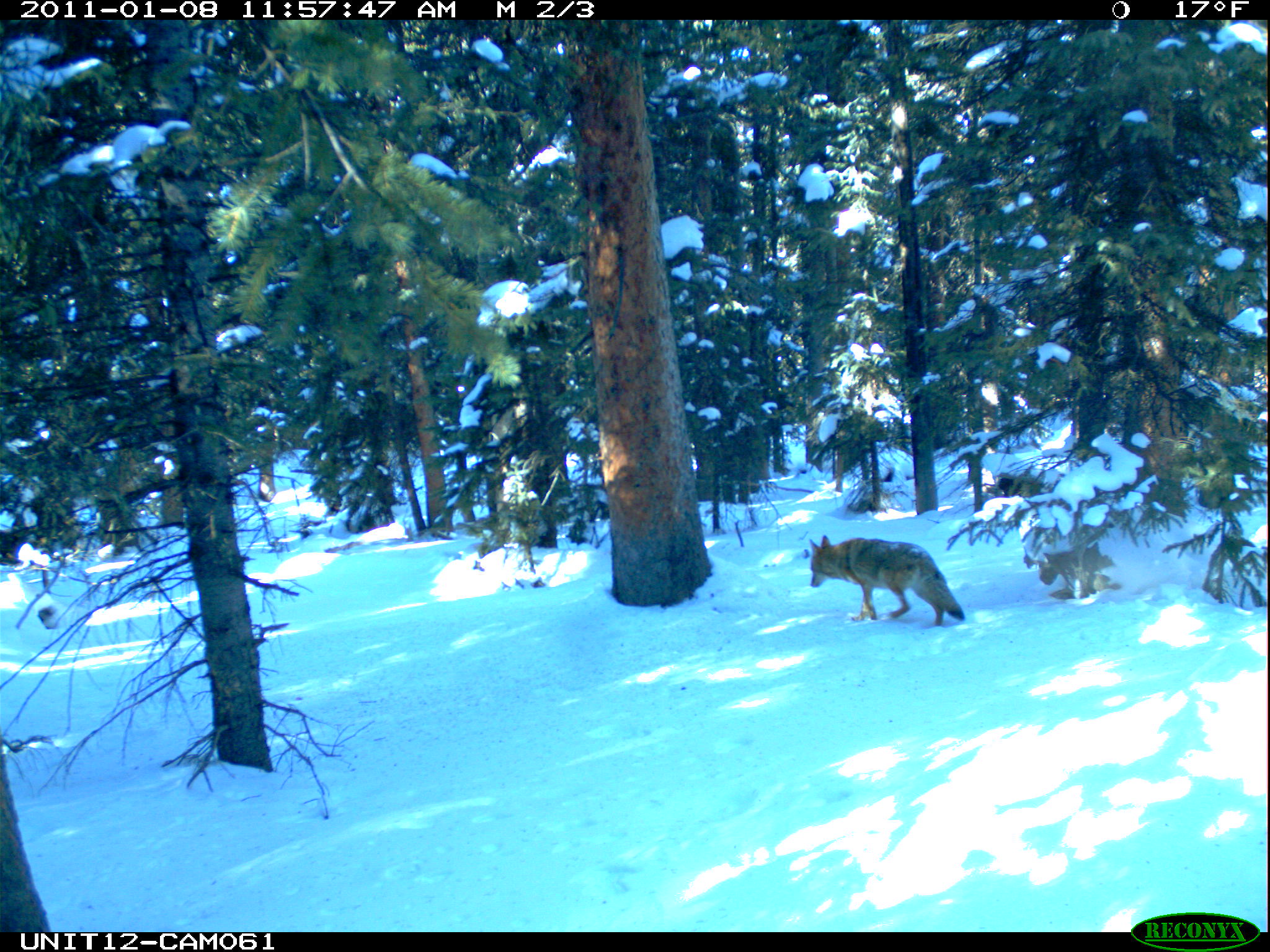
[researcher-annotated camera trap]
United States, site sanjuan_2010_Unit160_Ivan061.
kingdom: Animalia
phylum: Chordata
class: Mammalia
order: Carnivora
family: Canidae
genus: Canis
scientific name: Canis latrans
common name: coyote